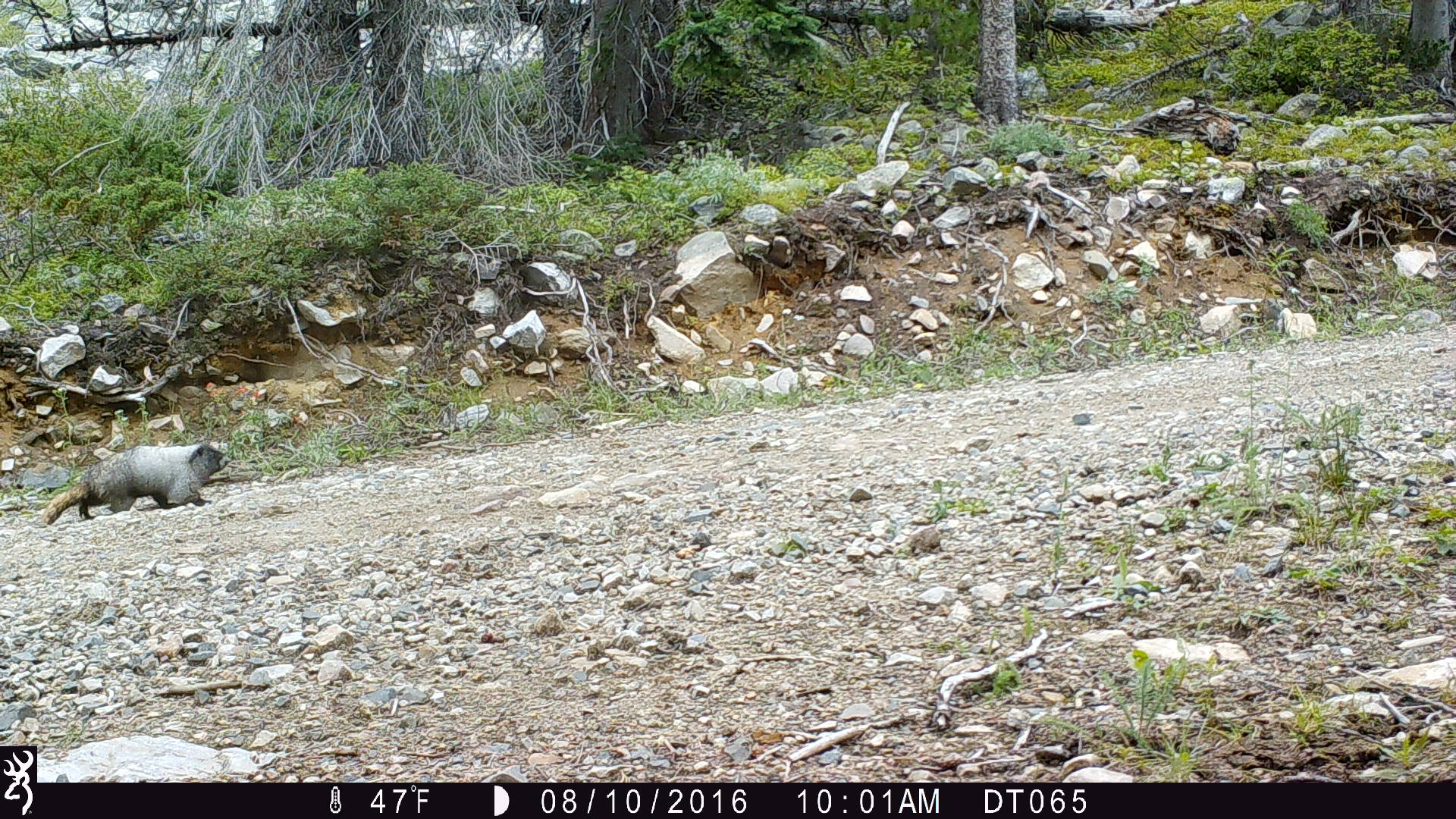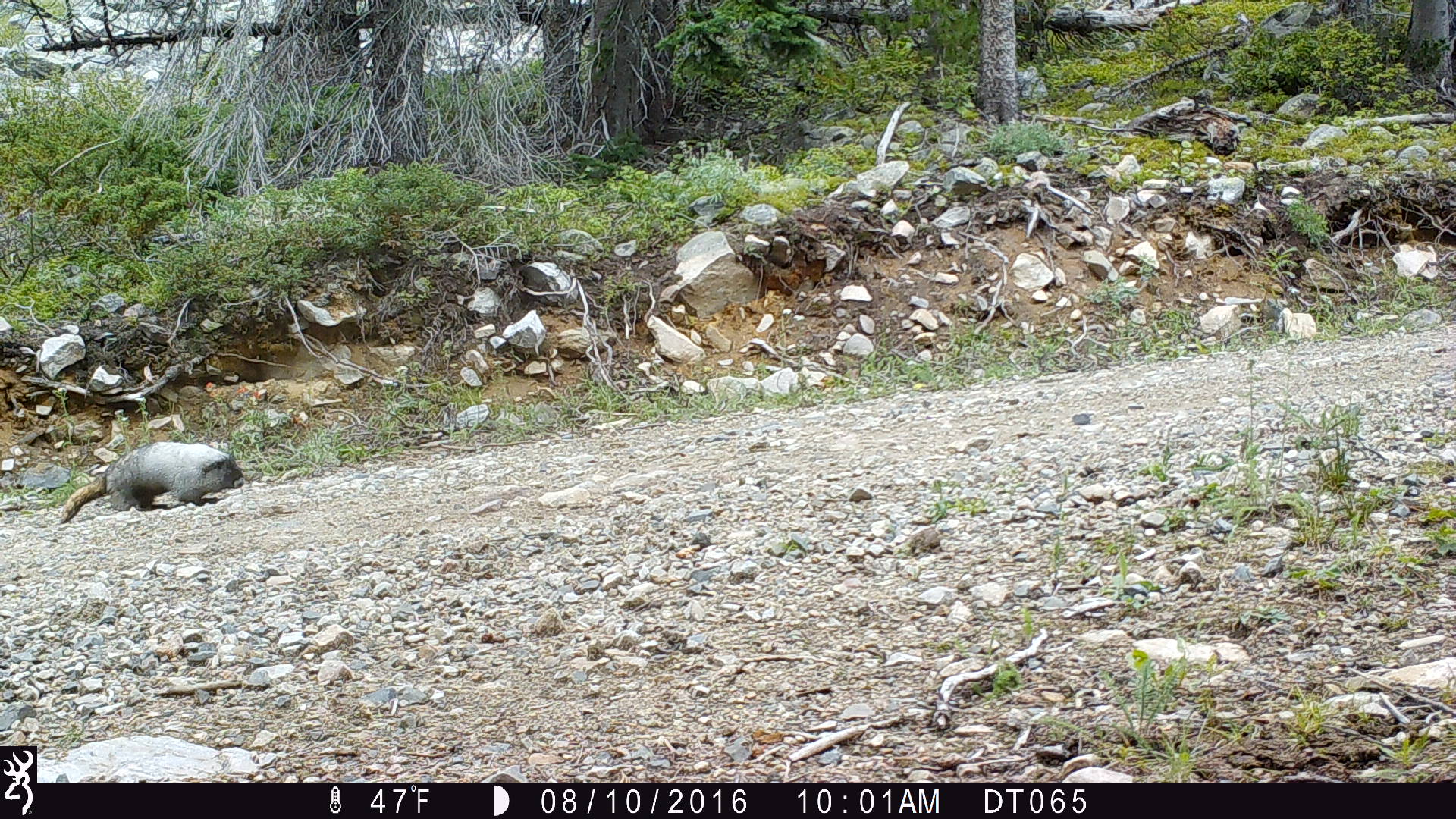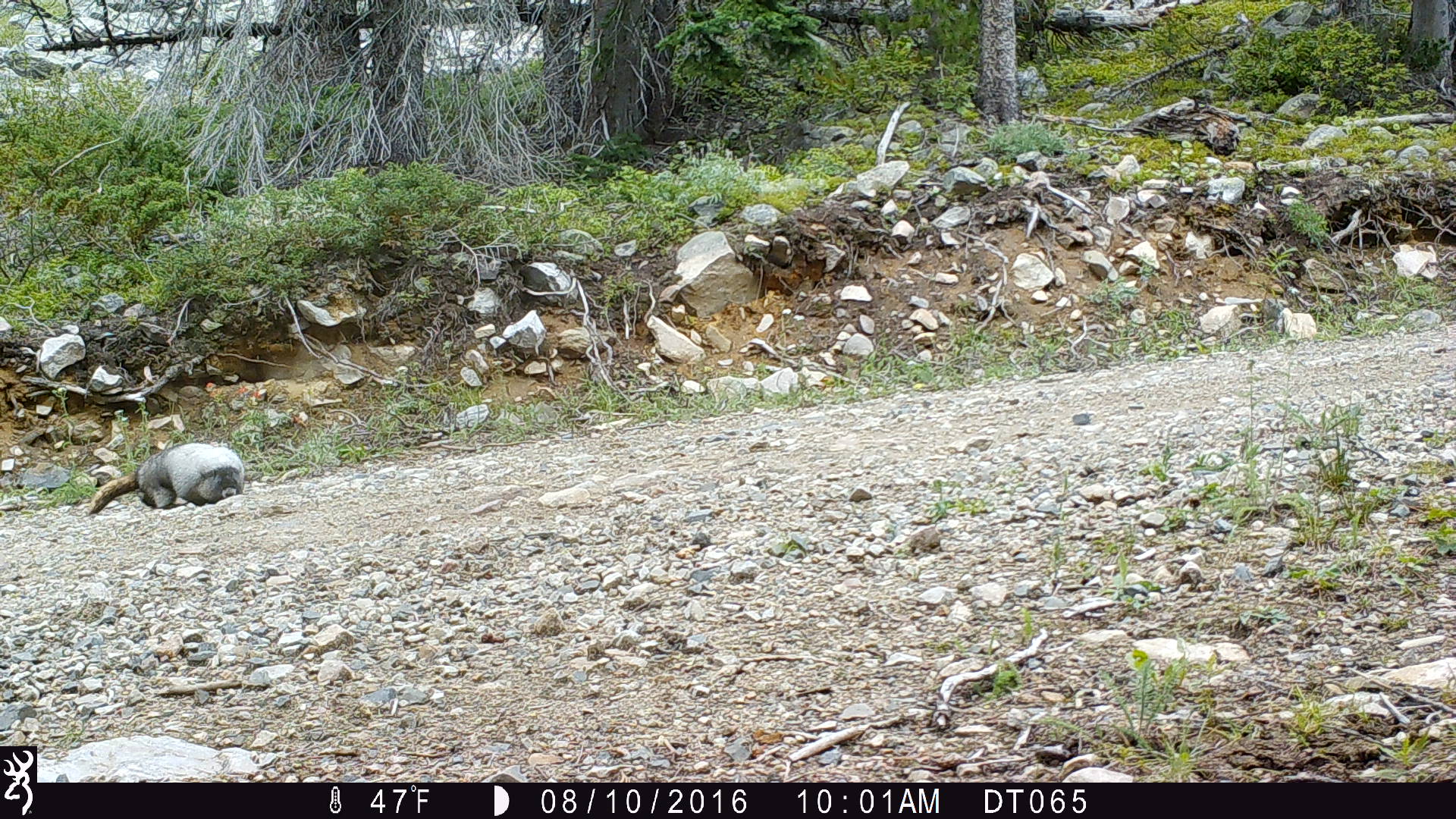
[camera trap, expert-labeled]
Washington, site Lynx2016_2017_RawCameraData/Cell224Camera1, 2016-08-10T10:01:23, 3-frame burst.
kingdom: Animalia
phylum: Chordata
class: Mammalia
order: Rodentia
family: Sciuridae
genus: Marmota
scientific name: Marmota caligata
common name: hoary marmot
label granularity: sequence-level